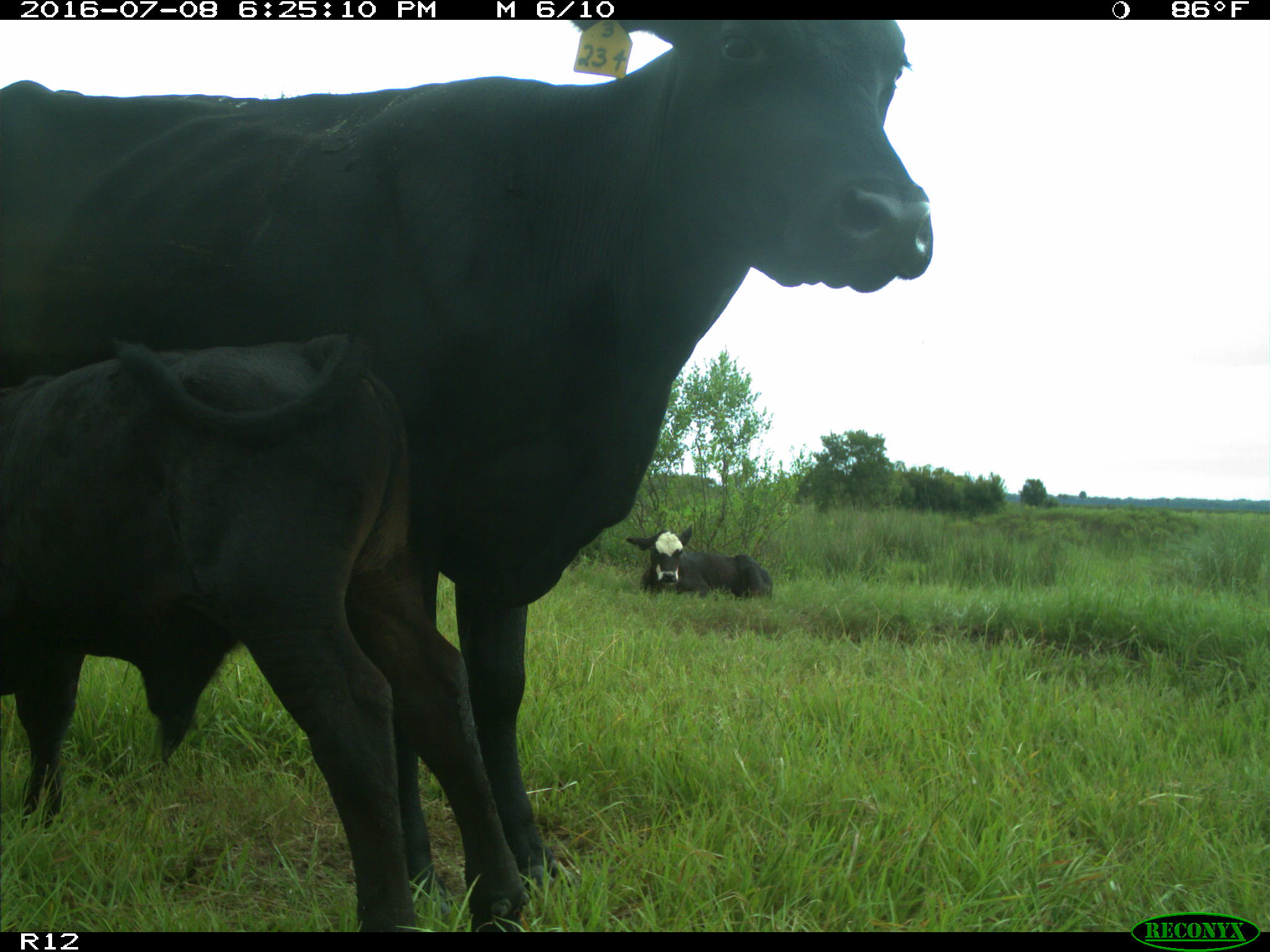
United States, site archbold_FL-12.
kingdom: Animalia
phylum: Chordata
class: Mammalia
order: Artiodactyla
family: Bovidae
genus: Bos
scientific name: Bos taurus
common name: domestic cow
Bos taurus (domestic cow).